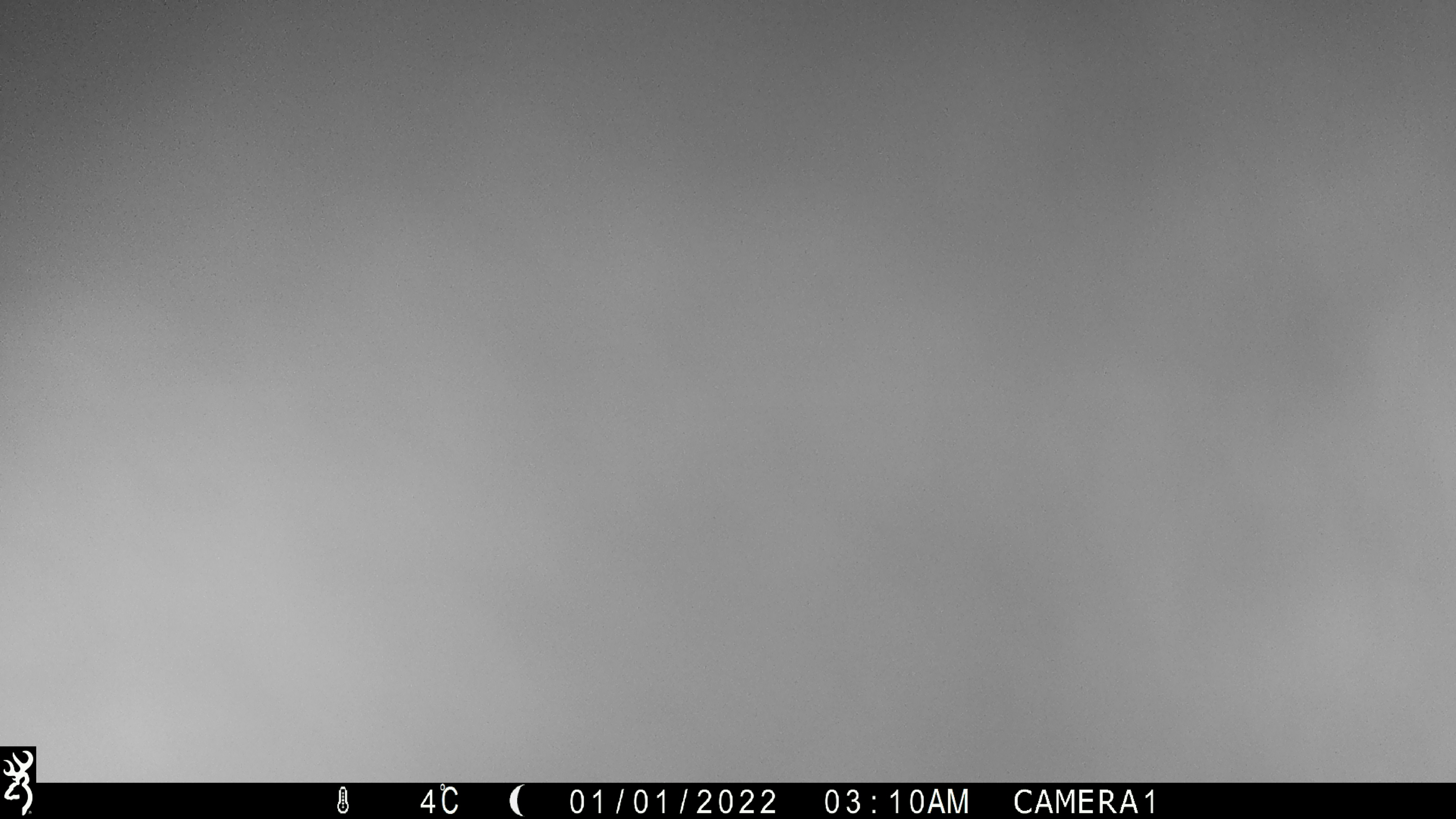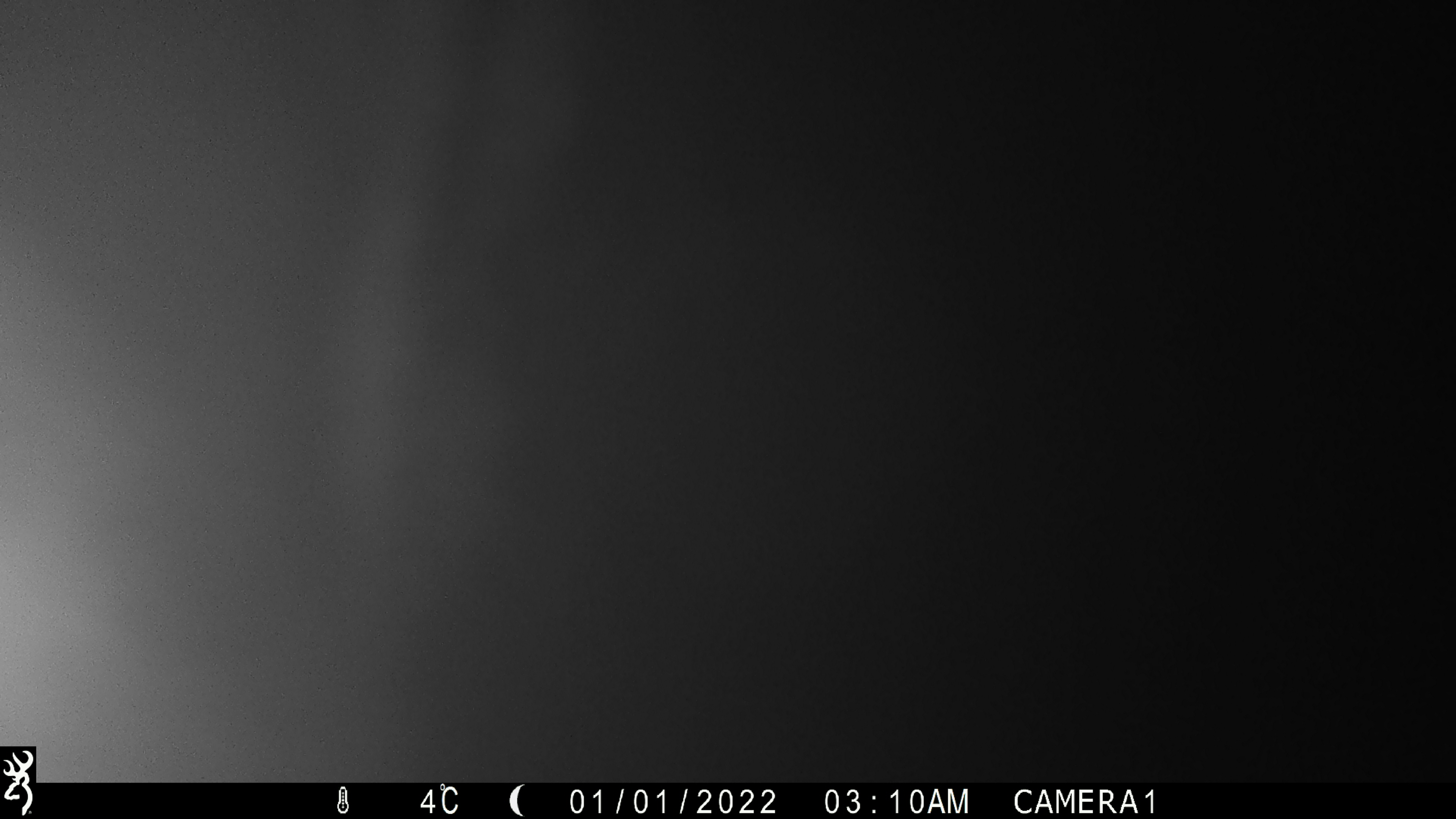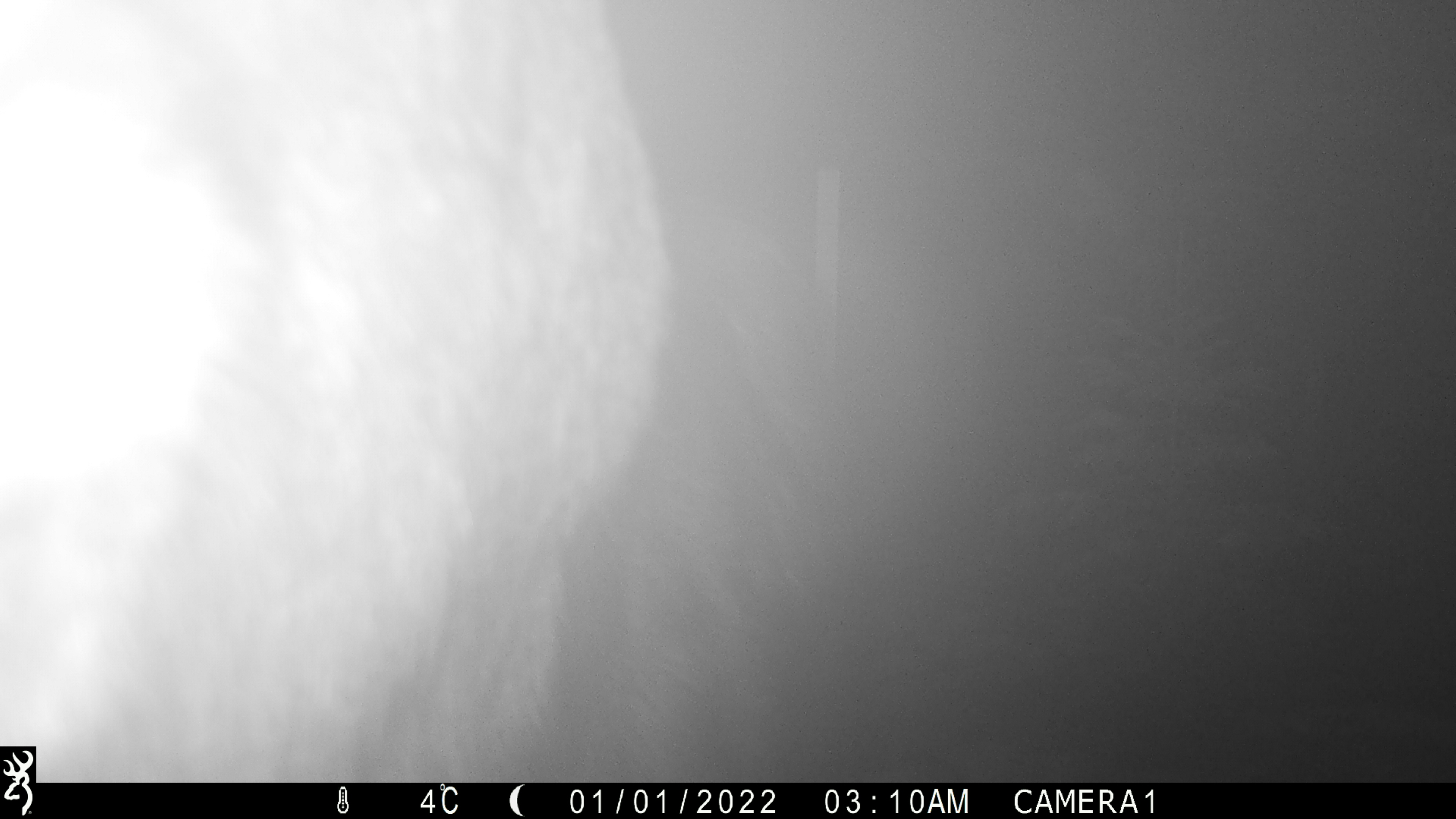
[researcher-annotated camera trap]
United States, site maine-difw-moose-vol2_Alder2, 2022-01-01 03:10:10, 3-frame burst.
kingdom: Animalia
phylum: Chordata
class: Mammalia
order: Artiodactyla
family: Cervidae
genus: Alces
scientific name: Alces alces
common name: moose